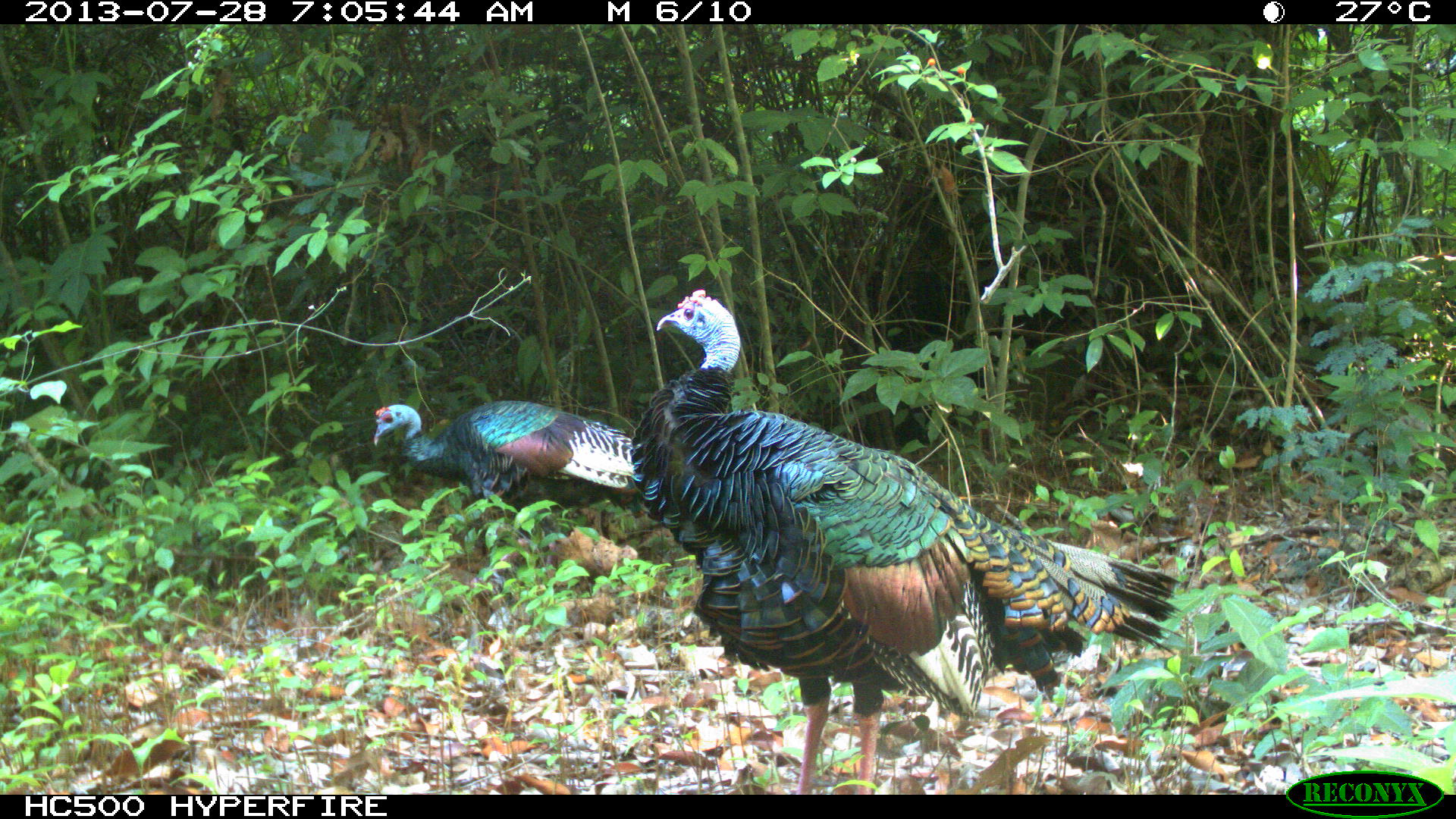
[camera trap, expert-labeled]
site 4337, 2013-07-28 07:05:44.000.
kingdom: Animalia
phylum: Chordata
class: Aves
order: Galliformes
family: Phasianidae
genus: Meleagris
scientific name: Meleagris ocellata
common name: ocellated turkey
Meleagris ocellata (ocellated turkey), count 2.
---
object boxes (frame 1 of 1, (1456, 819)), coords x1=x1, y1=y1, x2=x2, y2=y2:
meleagris ocellata: x1=629, y1=288, x2=1185, y2=795; x1=373, y1=399, x2=640, y2=503